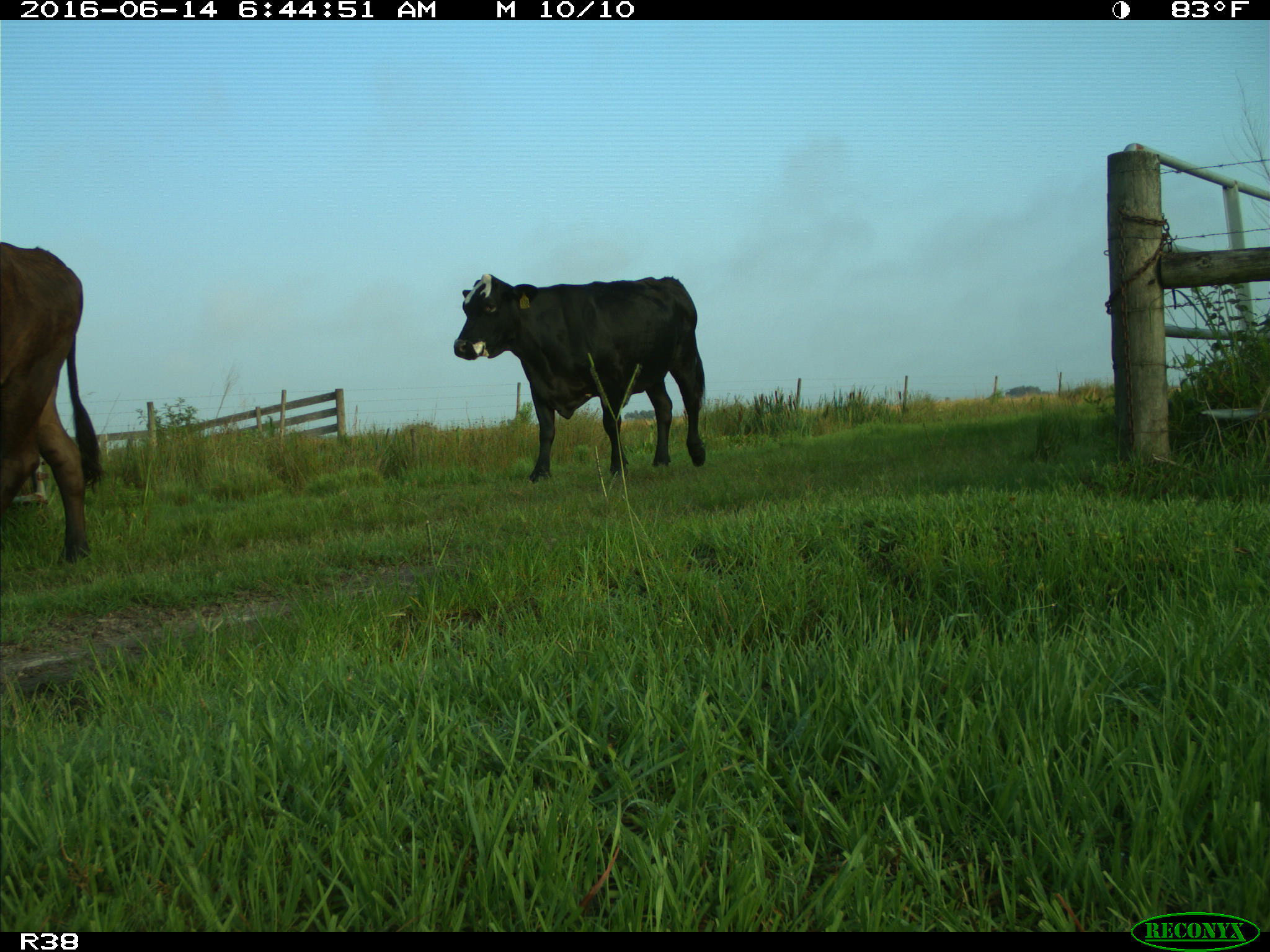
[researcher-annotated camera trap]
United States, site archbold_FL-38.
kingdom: Animalia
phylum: Chordata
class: Mammalia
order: Artiodactyla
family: Bovidae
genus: Bos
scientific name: Bos taurus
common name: domestic cow